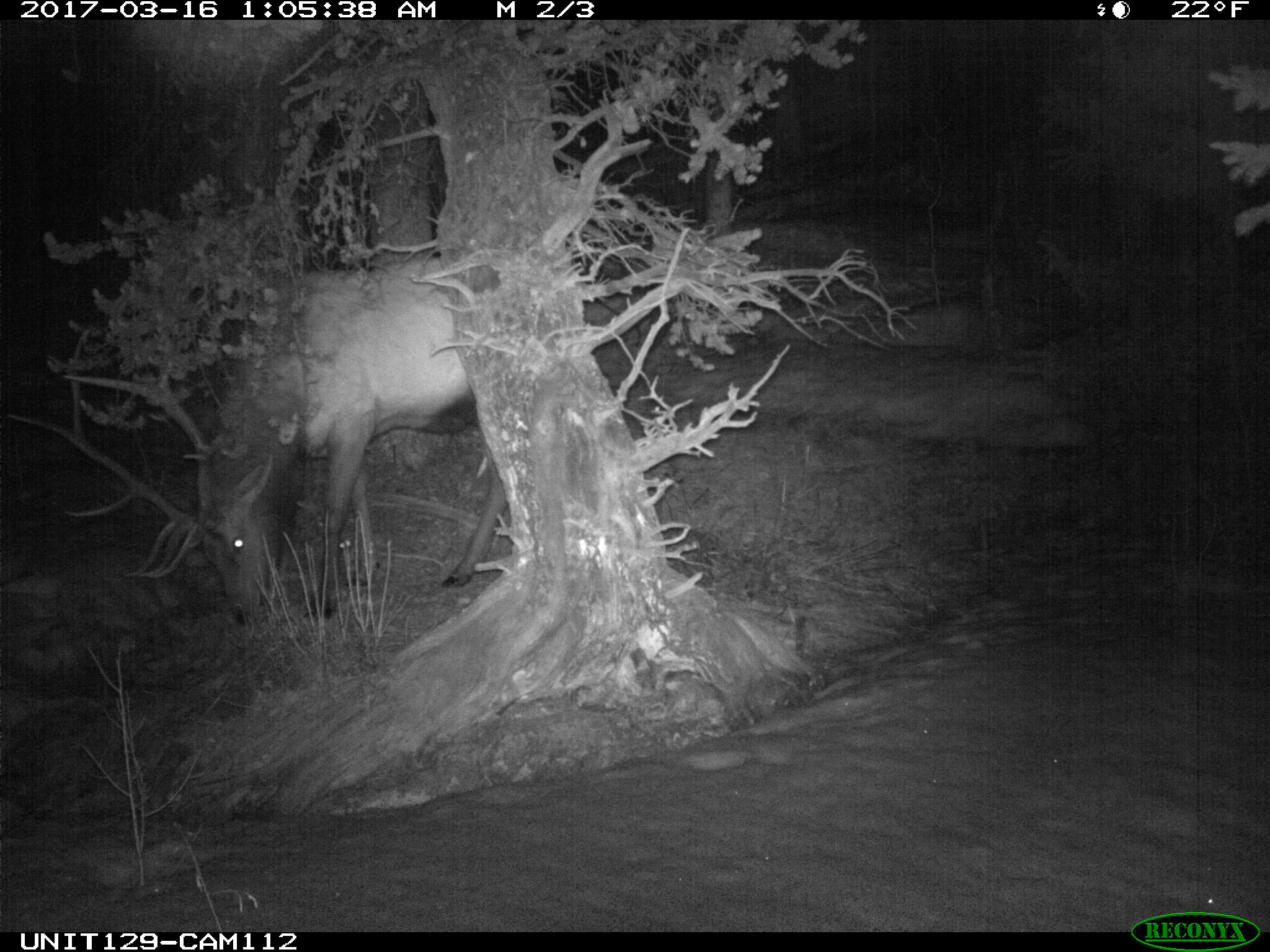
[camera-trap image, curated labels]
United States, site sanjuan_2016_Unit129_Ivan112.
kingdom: Animalia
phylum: Chordata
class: Mammalia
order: Artiodactyla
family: Cervidae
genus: Cervus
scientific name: Cervus elaphus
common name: red deer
Cervus elaphus (red deer).